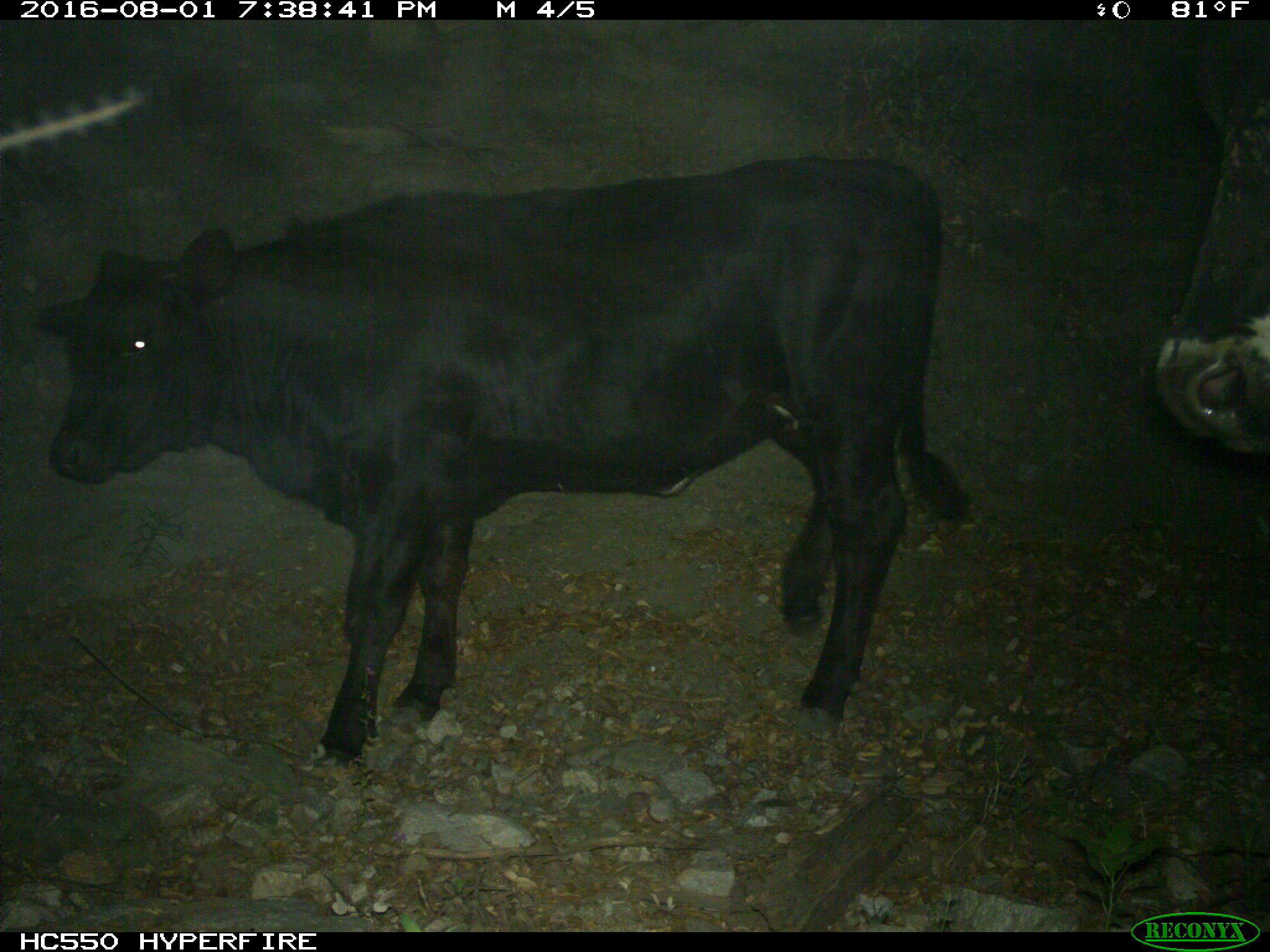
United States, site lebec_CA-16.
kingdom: Animalia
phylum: Chordata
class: Mammalia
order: Artiodactyla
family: Bovidae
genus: Bos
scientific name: Bos taurus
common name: domestic cow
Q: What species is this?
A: Bos taurus (domestic cow).